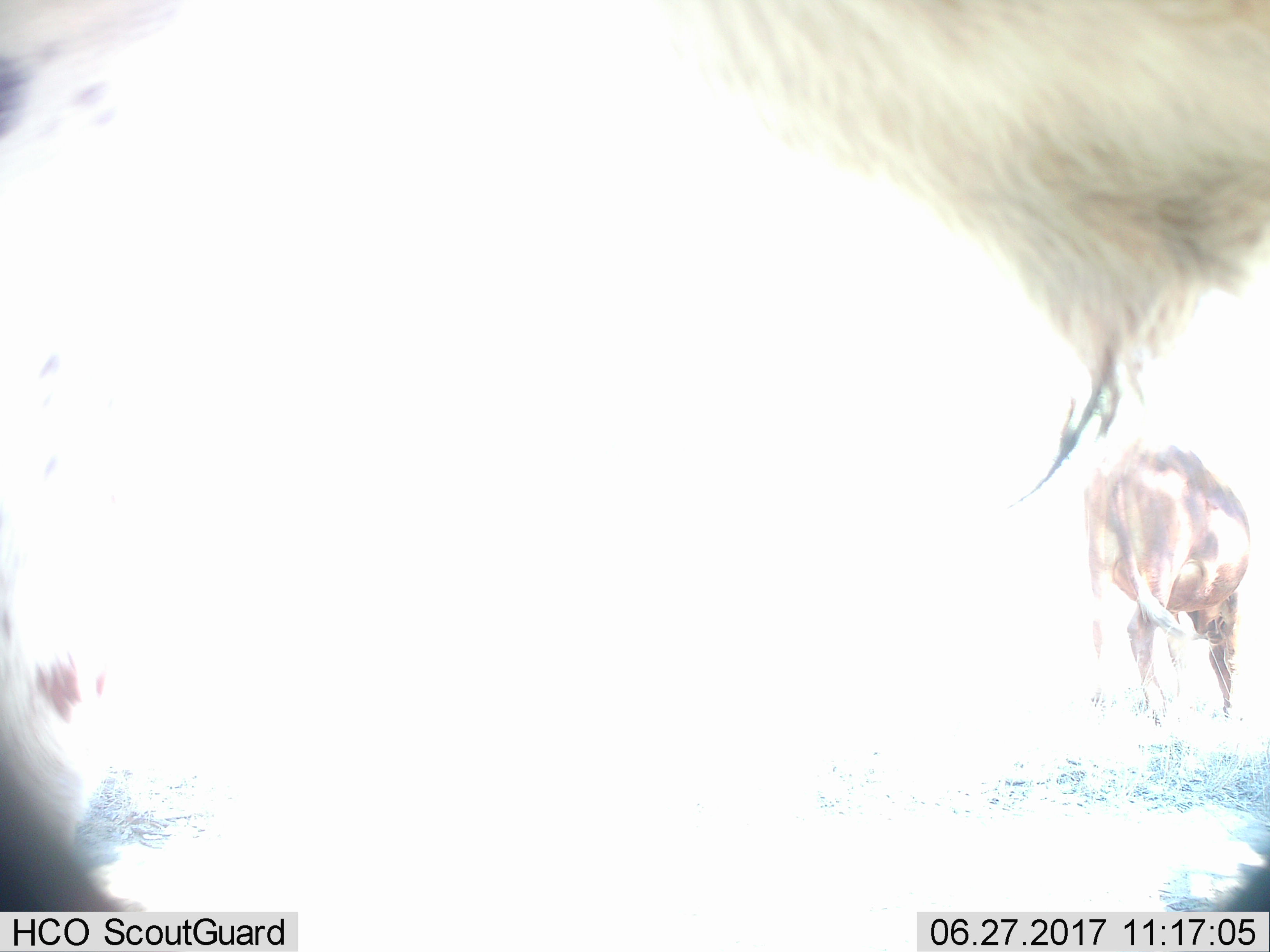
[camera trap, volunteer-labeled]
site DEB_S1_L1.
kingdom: Animalia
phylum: Chordata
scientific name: Vertebrata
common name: domestic animal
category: domesticanimal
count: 2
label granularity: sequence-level